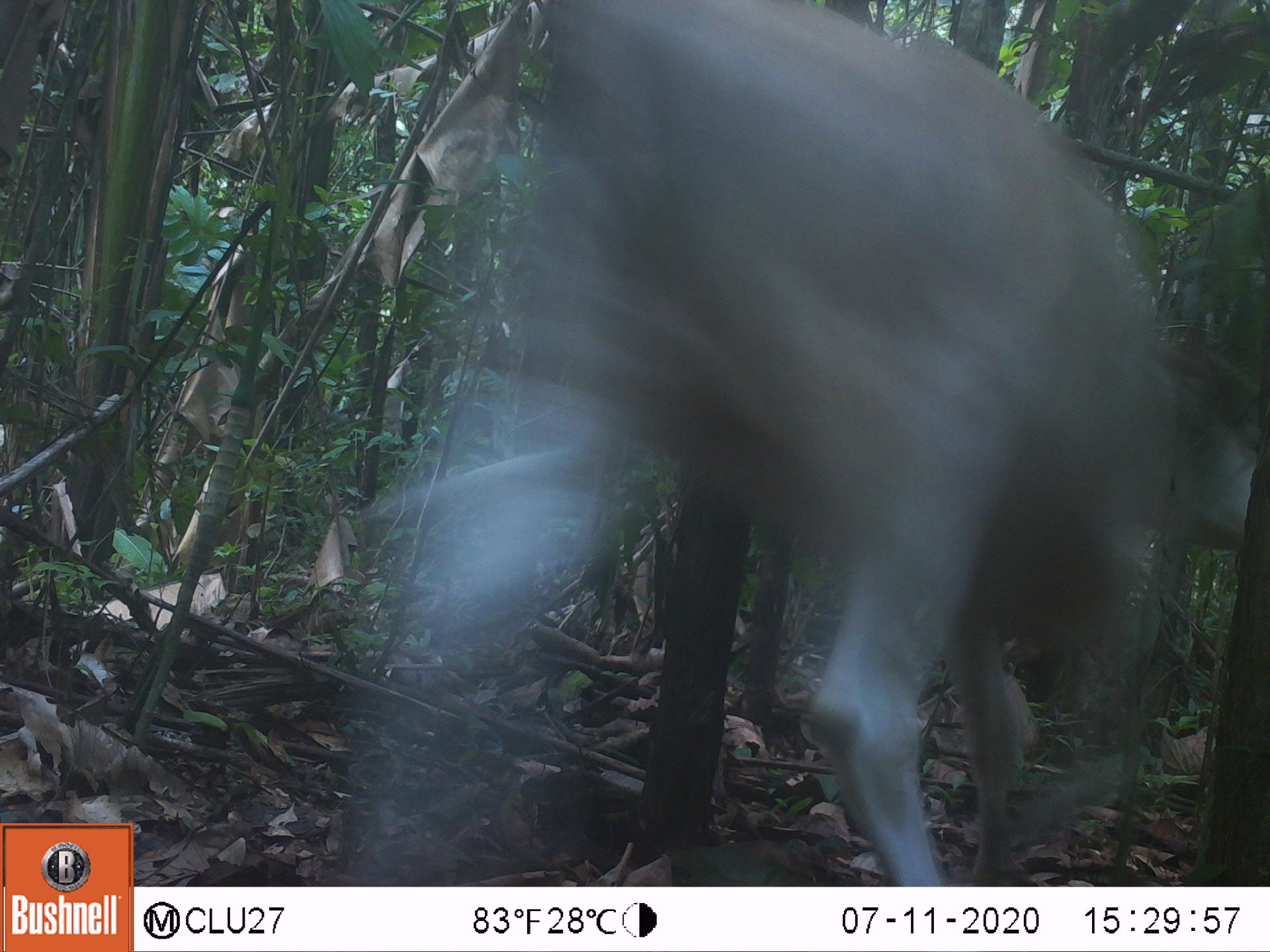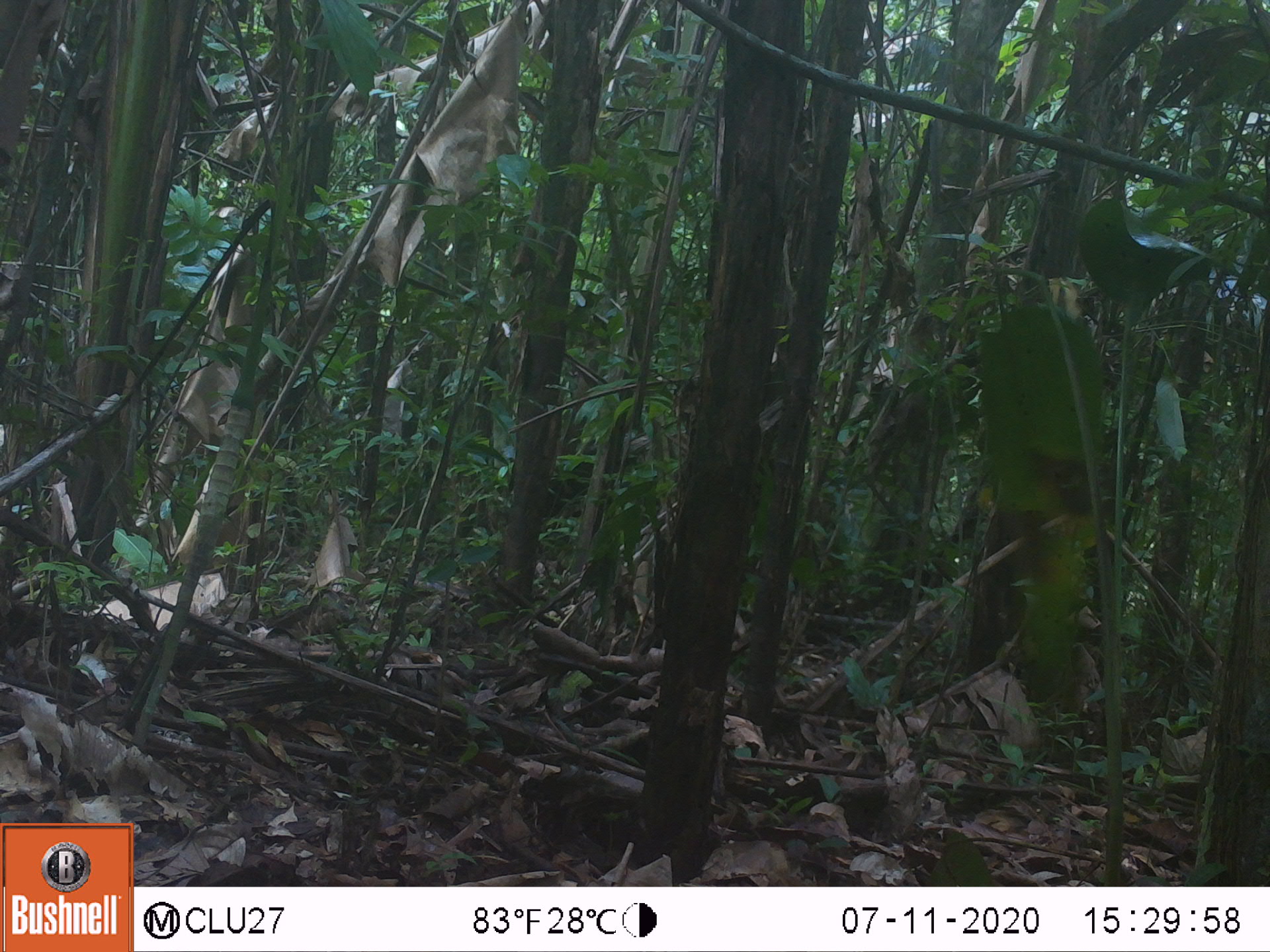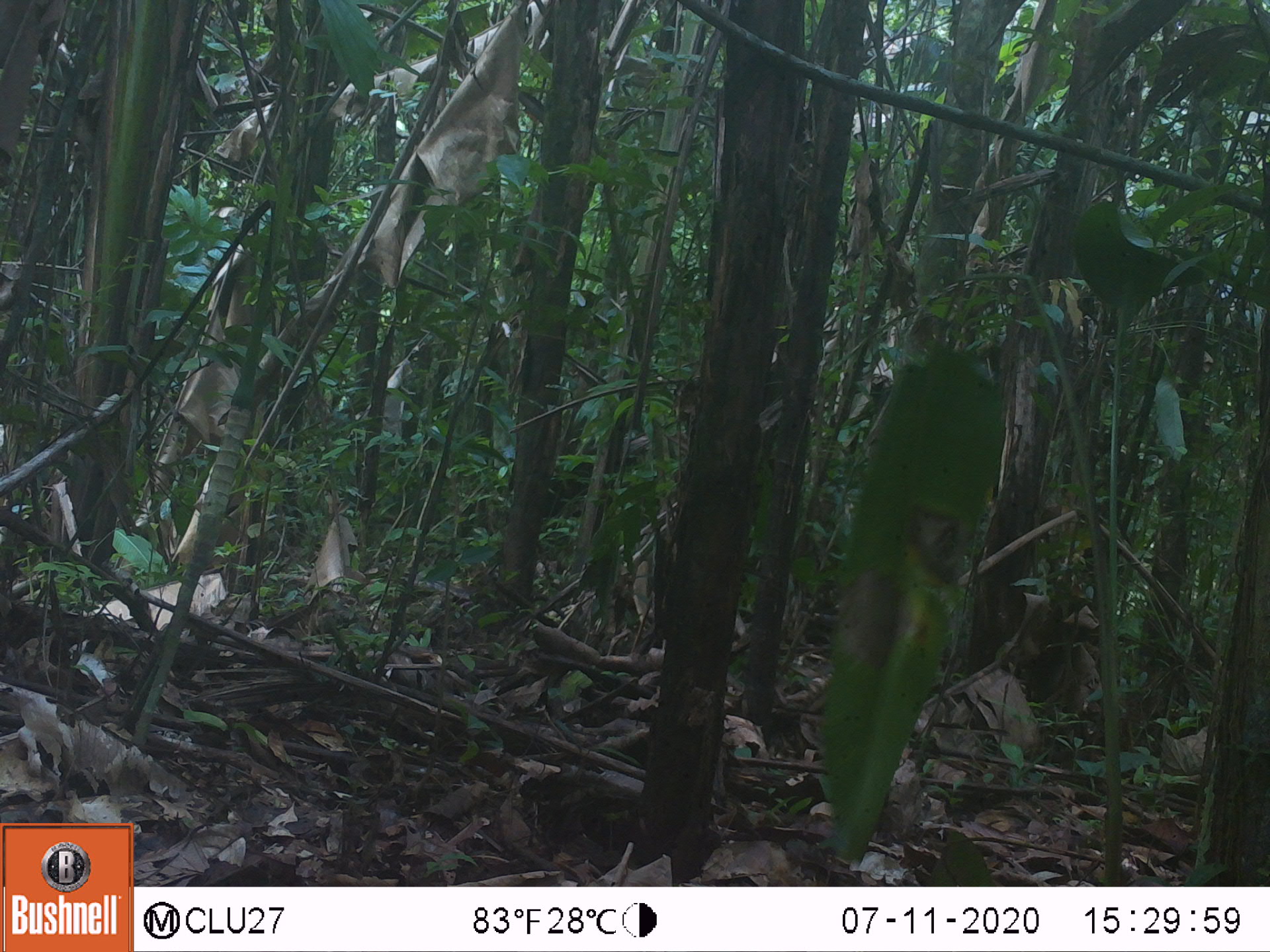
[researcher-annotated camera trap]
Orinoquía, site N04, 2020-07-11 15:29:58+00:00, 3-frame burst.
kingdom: Animalia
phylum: Chordata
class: Mammalia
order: Artiodactyla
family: Bovidae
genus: Bos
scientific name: Bos taurus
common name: cow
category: cattle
Cattle (cow) (Bos taurus).